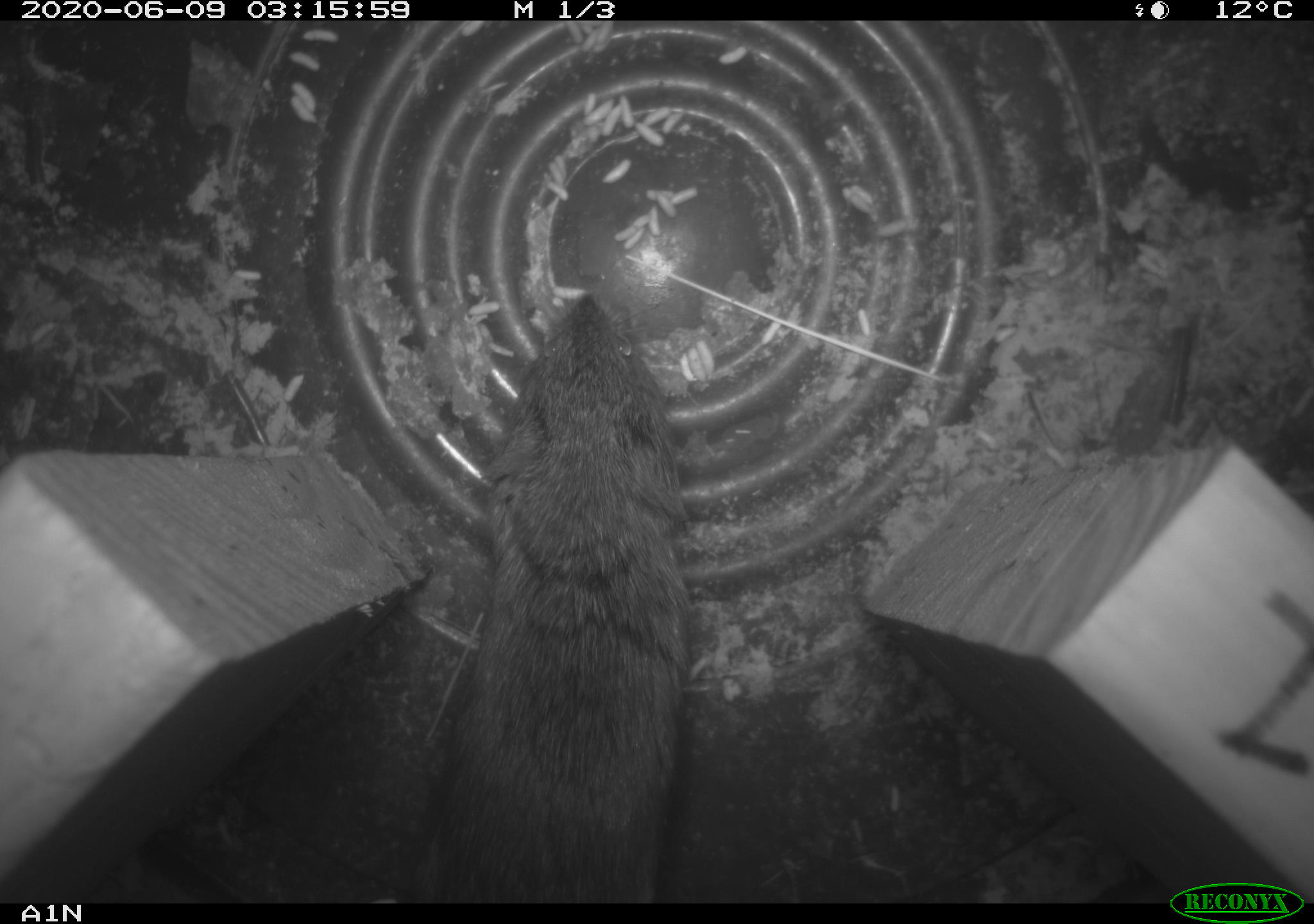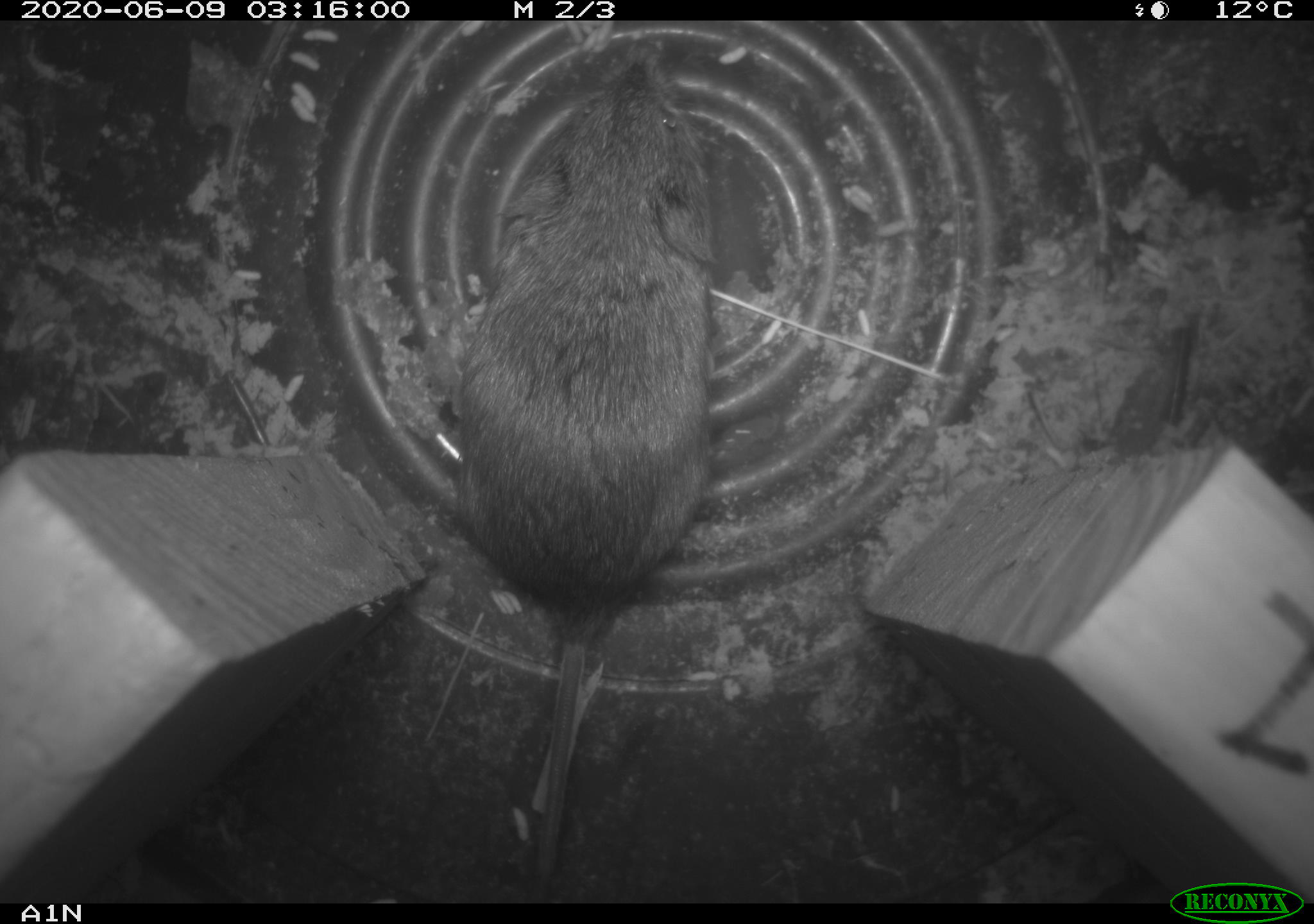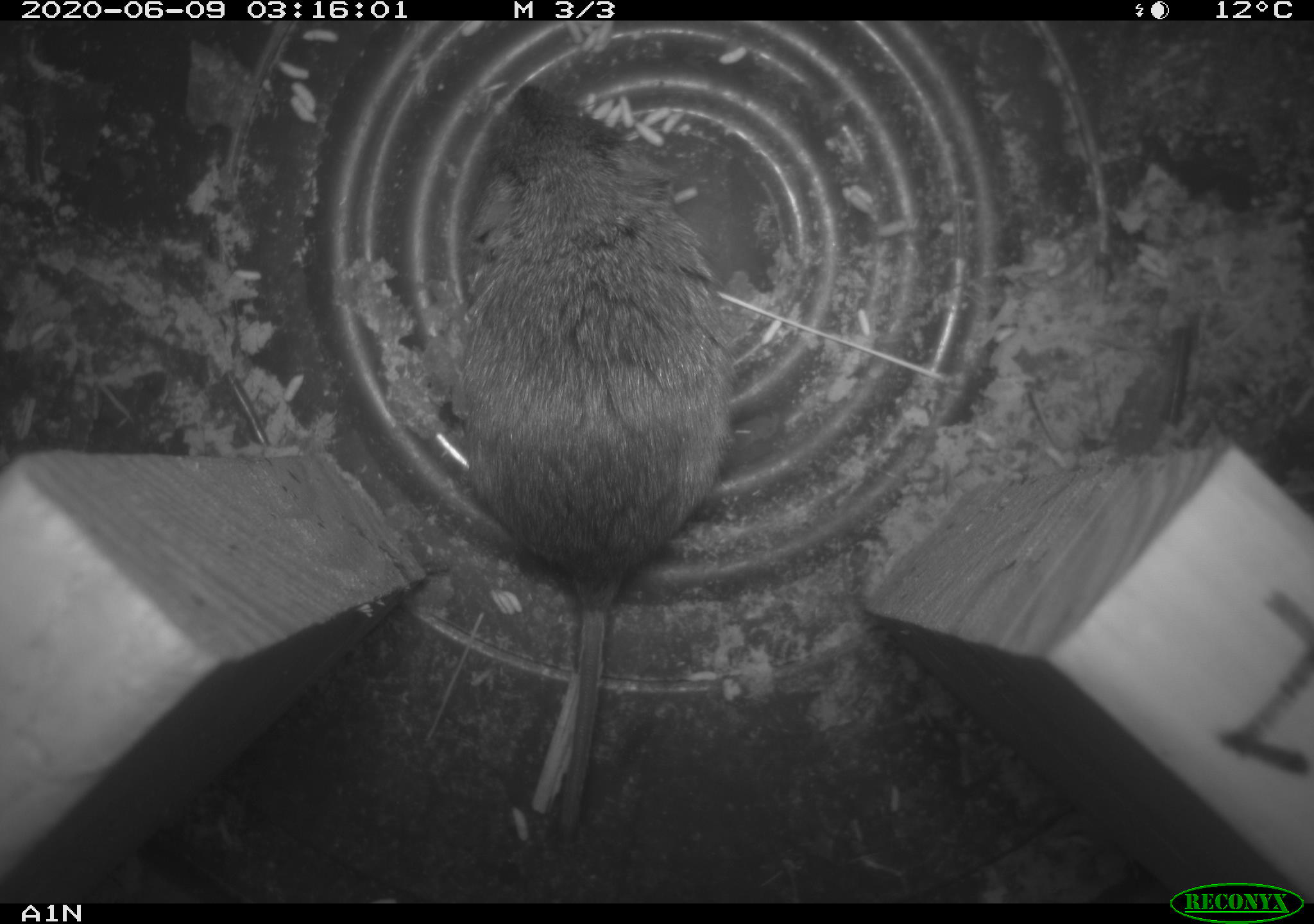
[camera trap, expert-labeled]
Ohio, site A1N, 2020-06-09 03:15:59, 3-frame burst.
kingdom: Animalia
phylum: Chordata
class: Mammalia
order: Rodentia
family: Cricetidae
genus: Microtus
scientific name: Microtus pennsylvanicus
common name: meadow vole